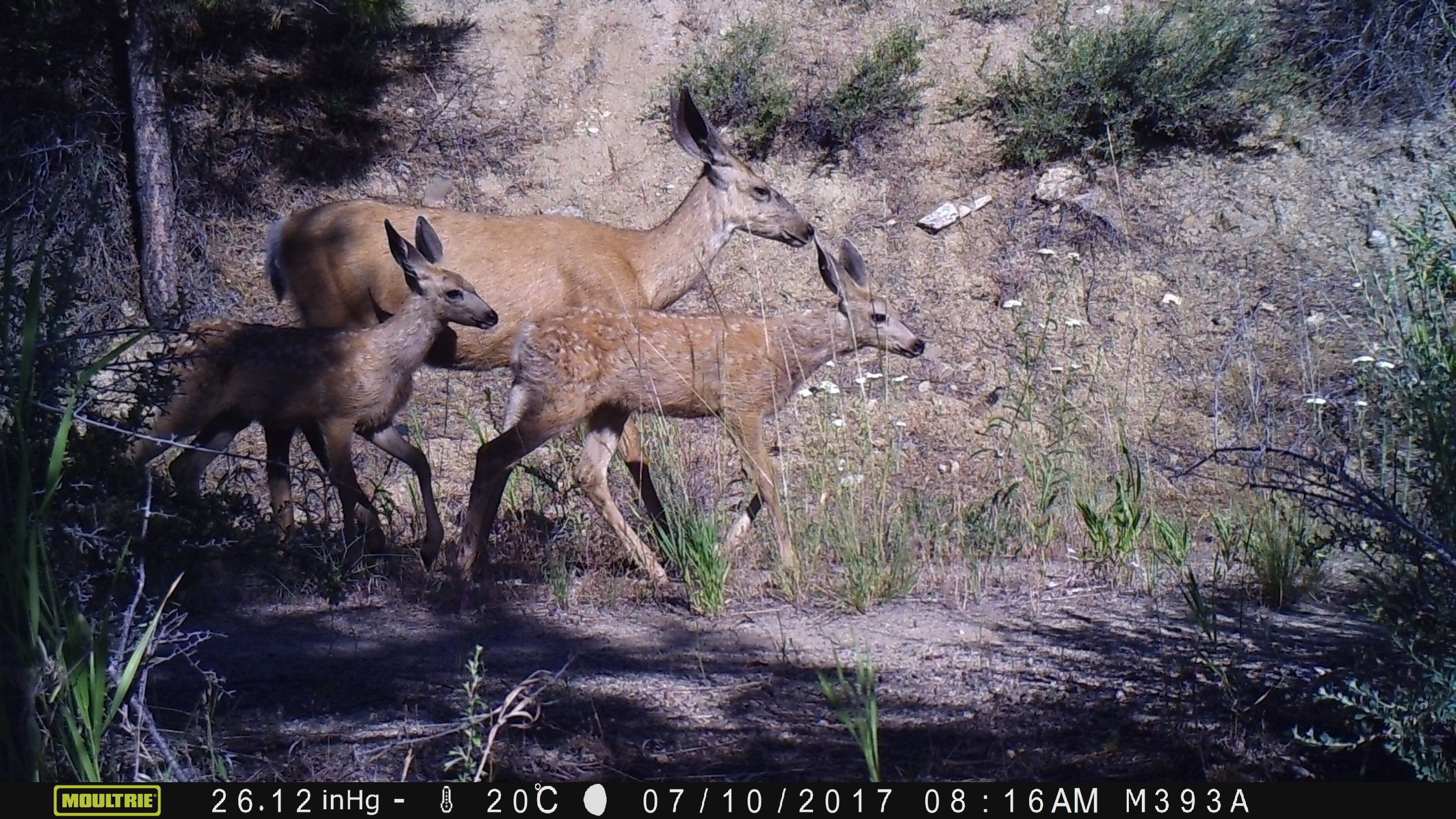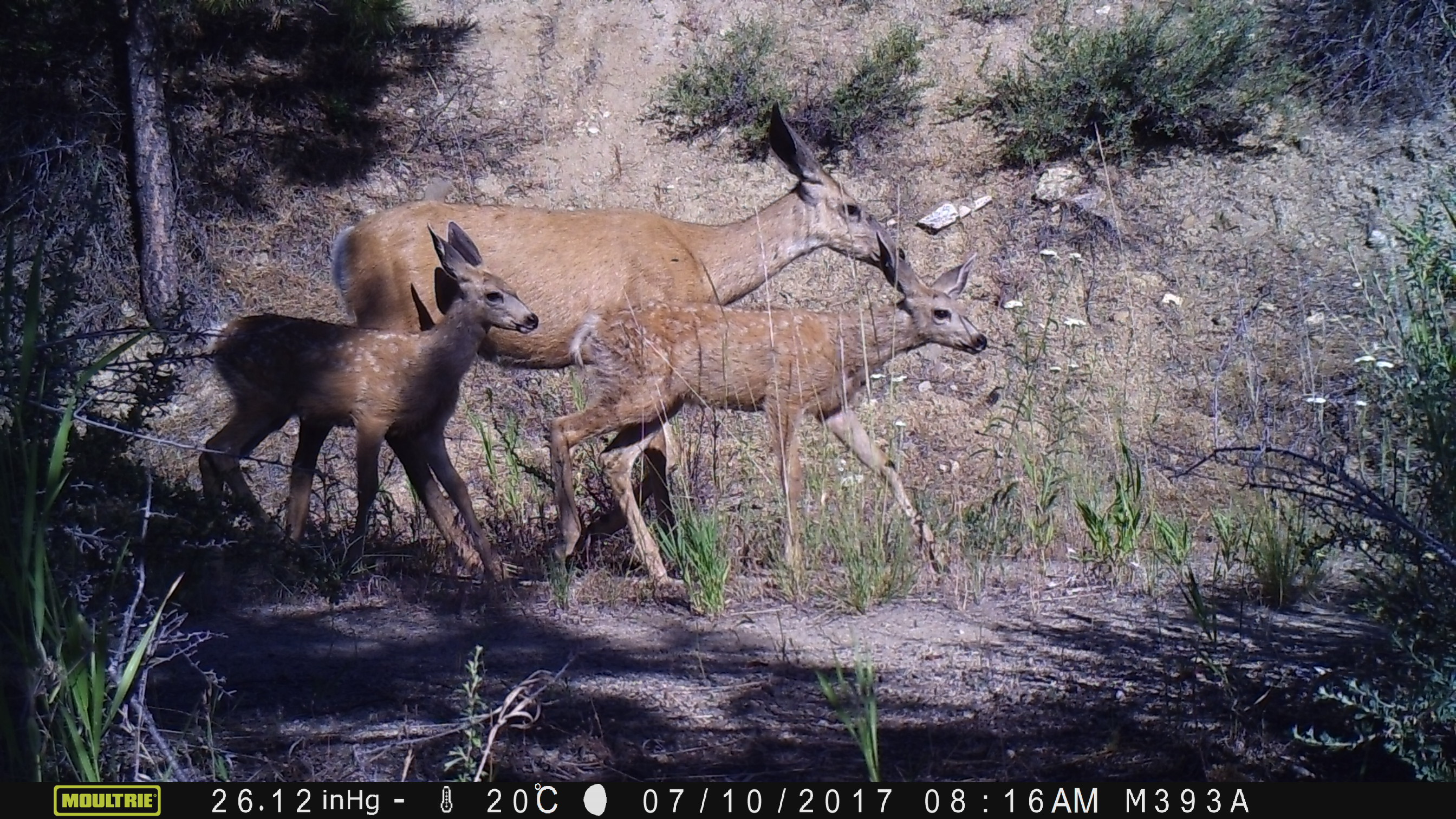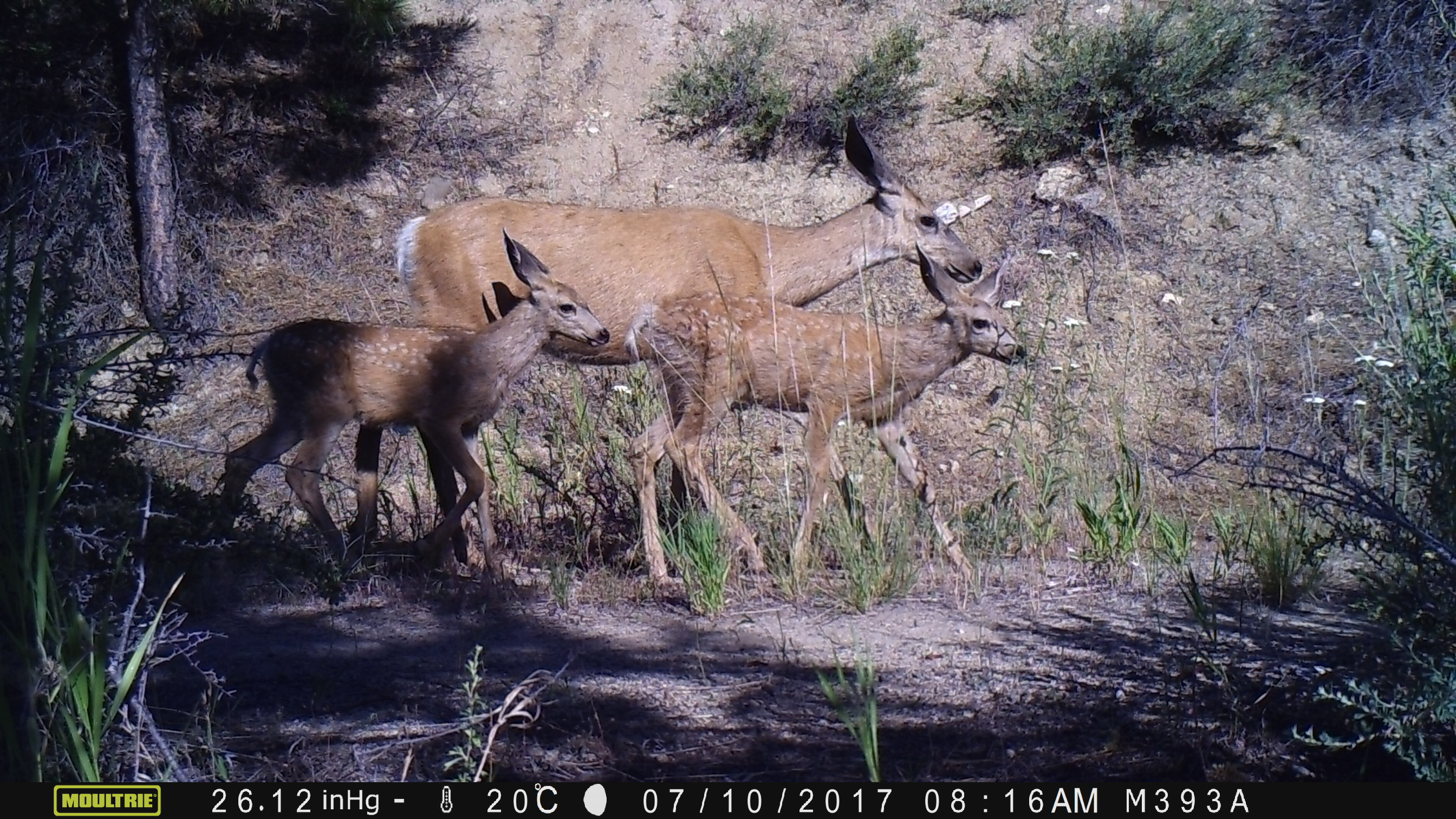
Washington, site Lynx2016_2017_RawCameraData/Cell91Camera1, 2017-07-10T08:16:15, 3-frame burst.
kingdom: Animalia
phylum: Chordata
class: Mammalia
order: Artiodactyla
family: Cervidae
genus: Odocoileus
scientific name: Odocoileus hemionus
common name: mule deer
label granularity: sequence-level